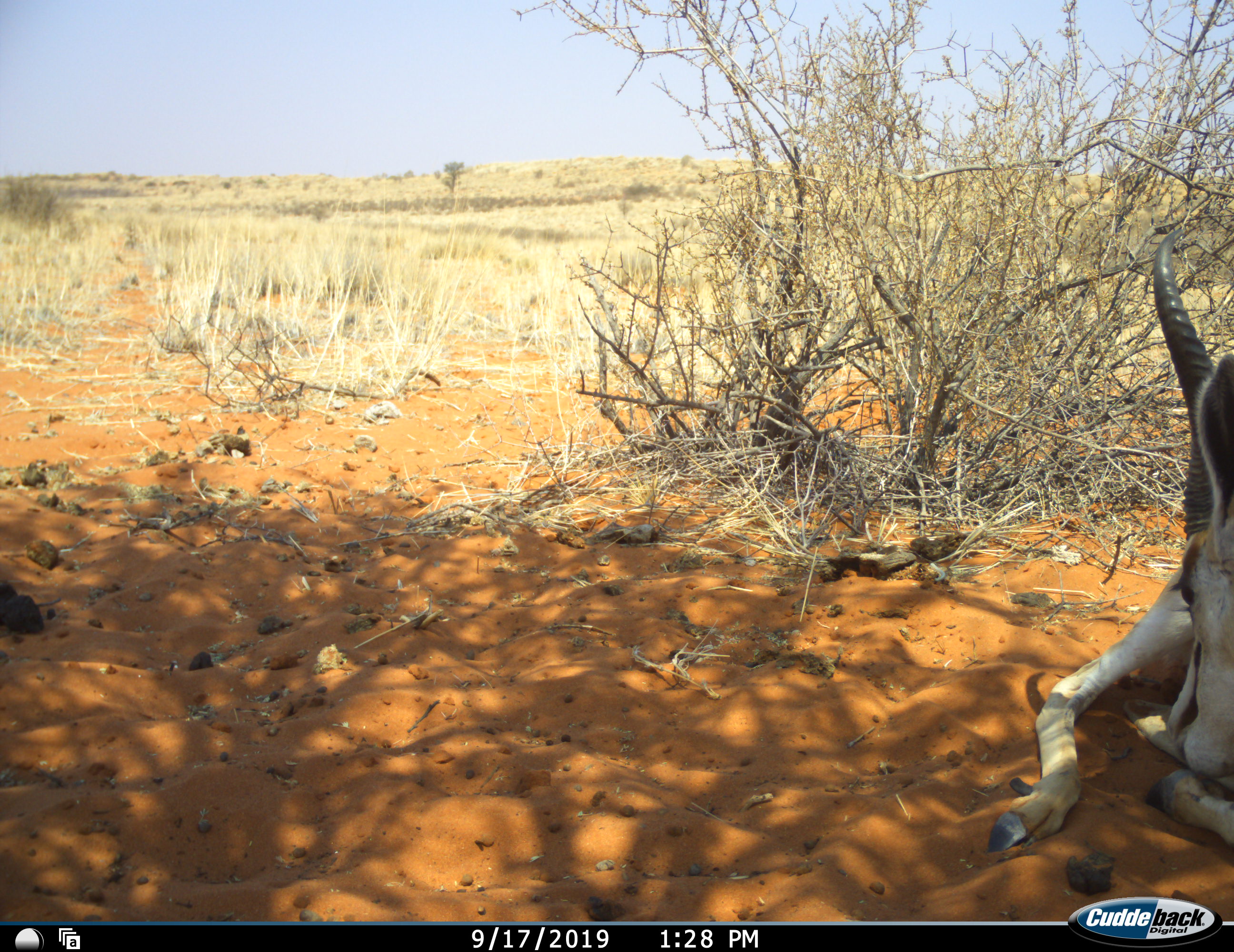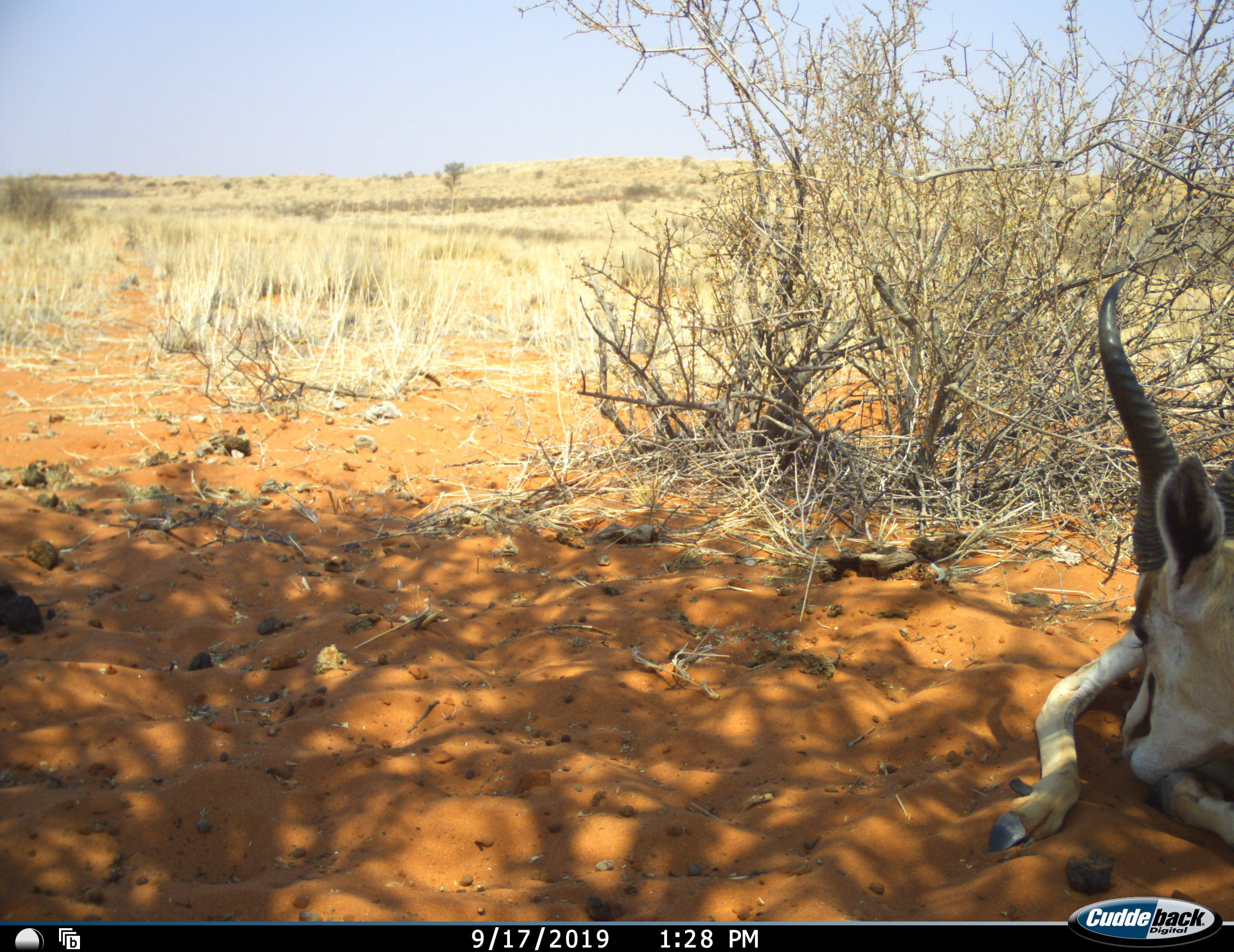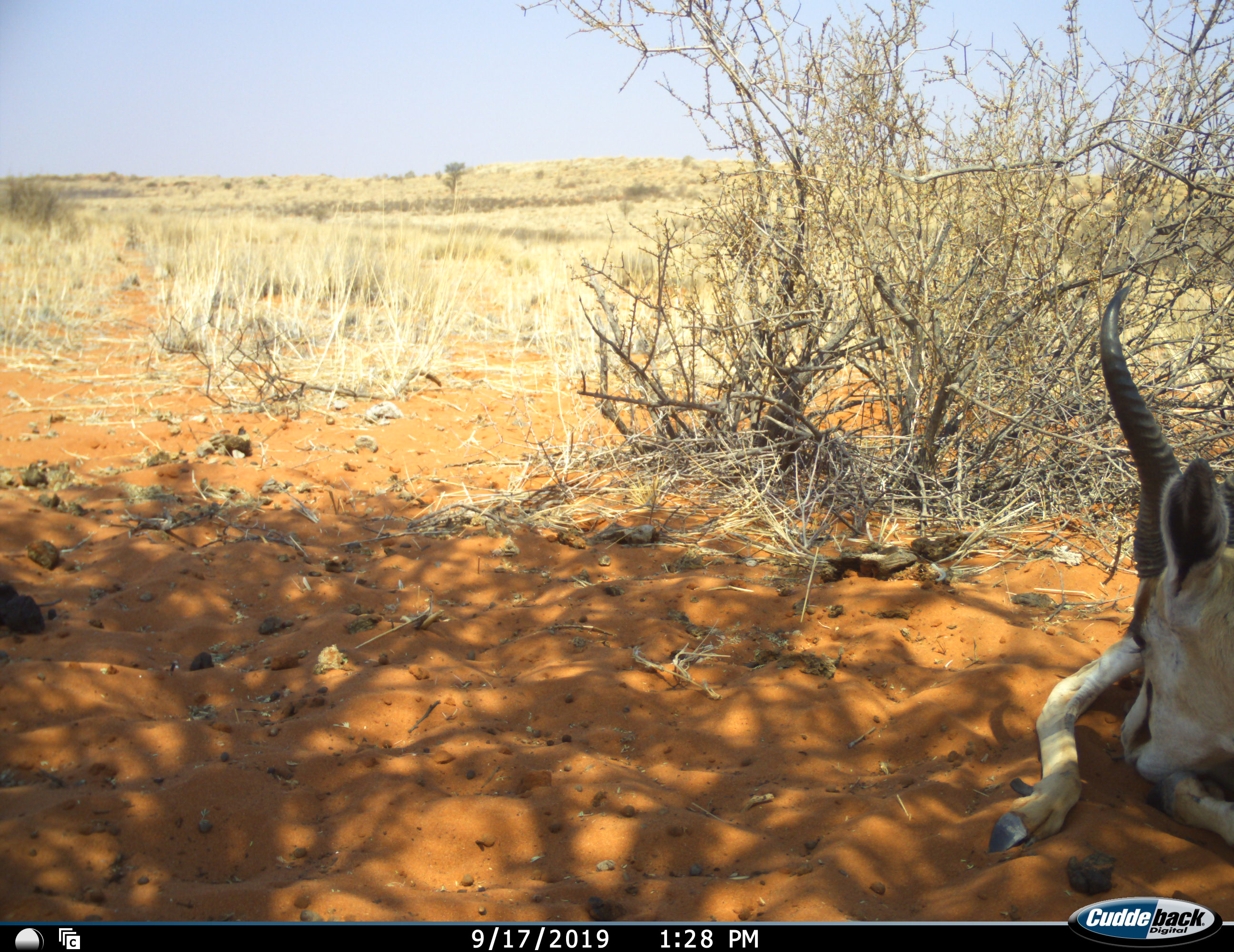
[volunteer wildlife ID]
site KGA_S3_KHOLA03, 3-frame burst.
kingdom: Animalia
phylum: Chordata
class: Mammalia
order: Artiodactyla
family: Bovidae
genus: Antidorcas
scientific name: Antidorcas marsupialis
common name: springbok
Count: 1.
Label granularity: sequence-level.